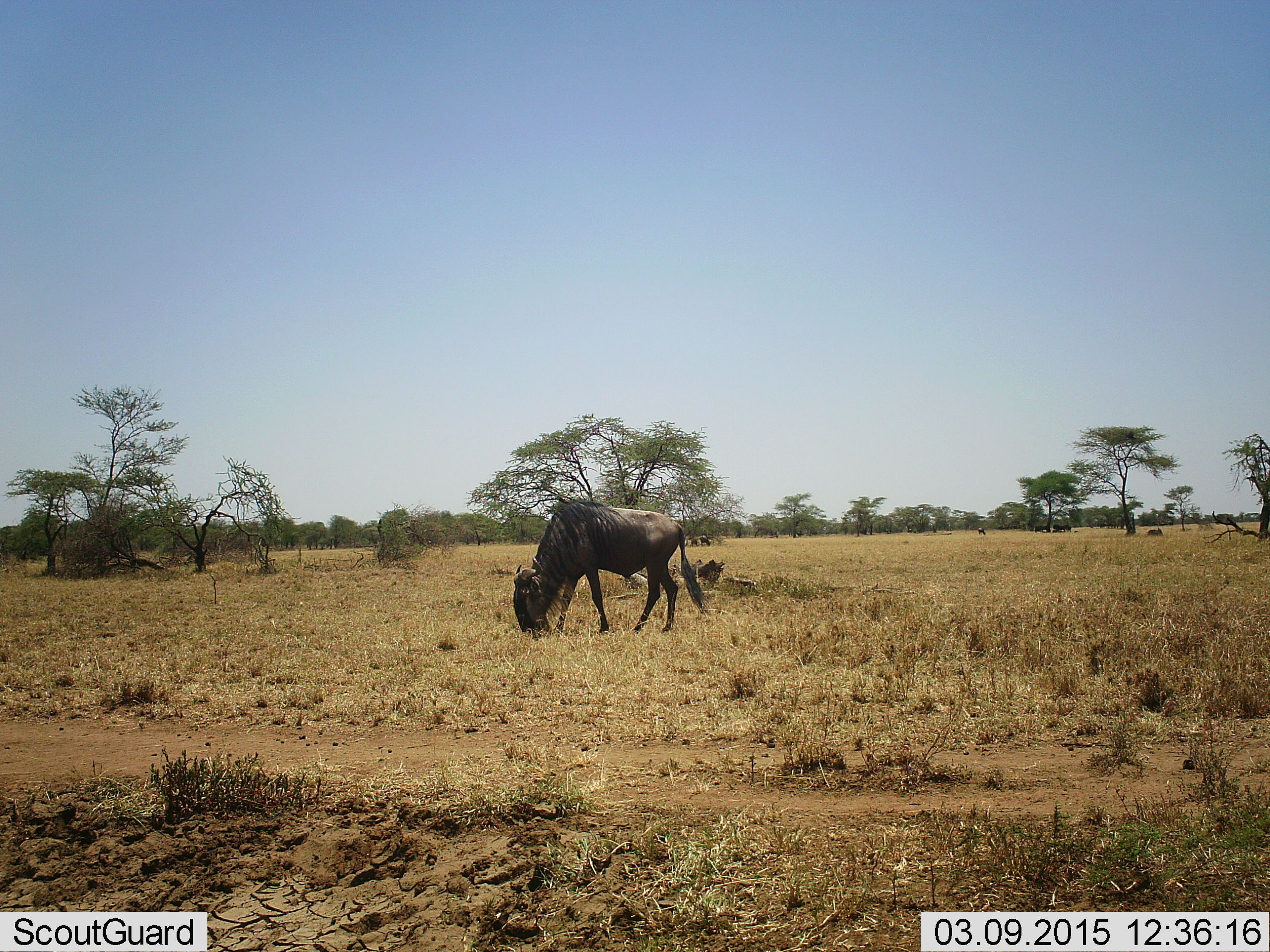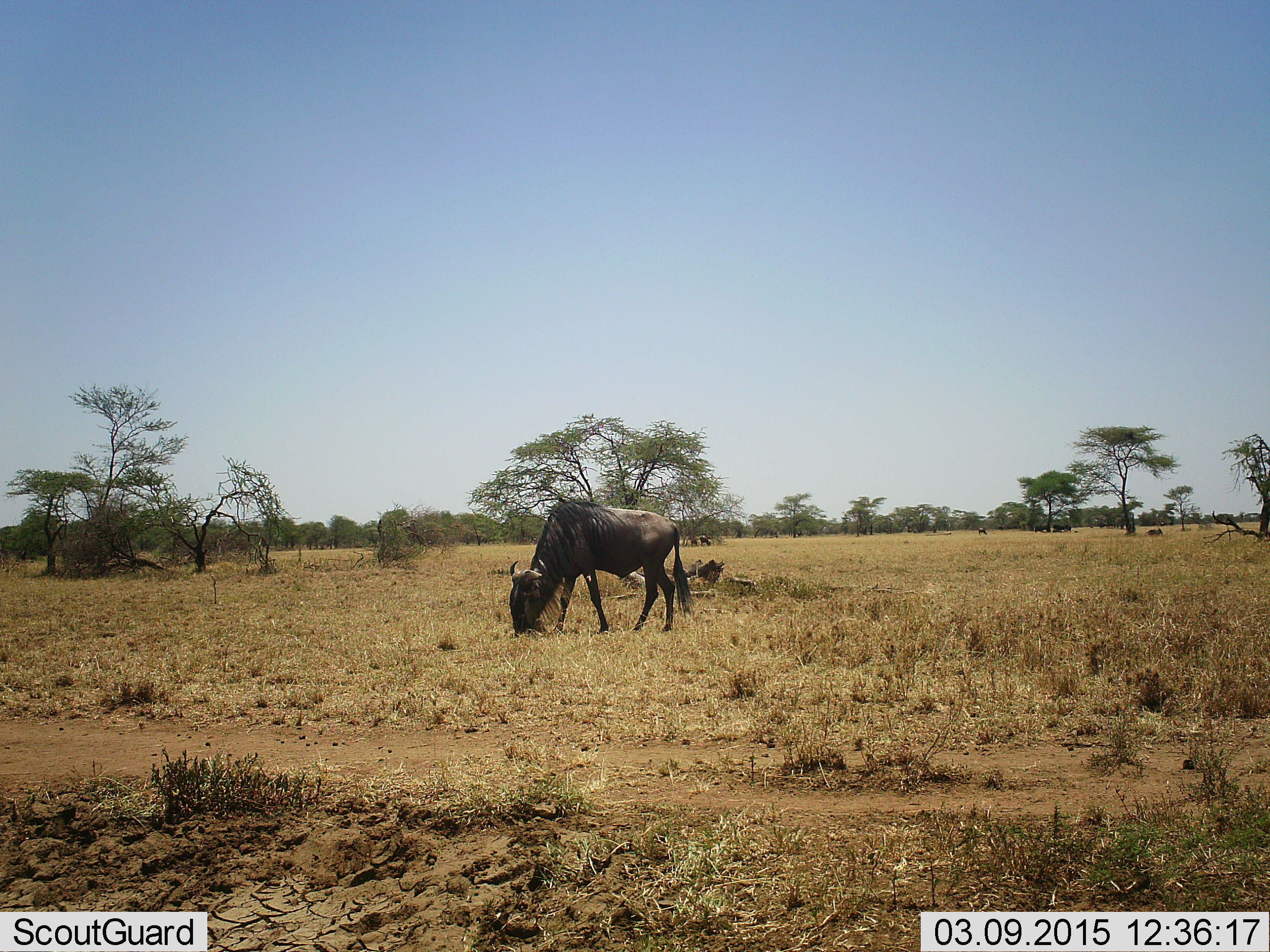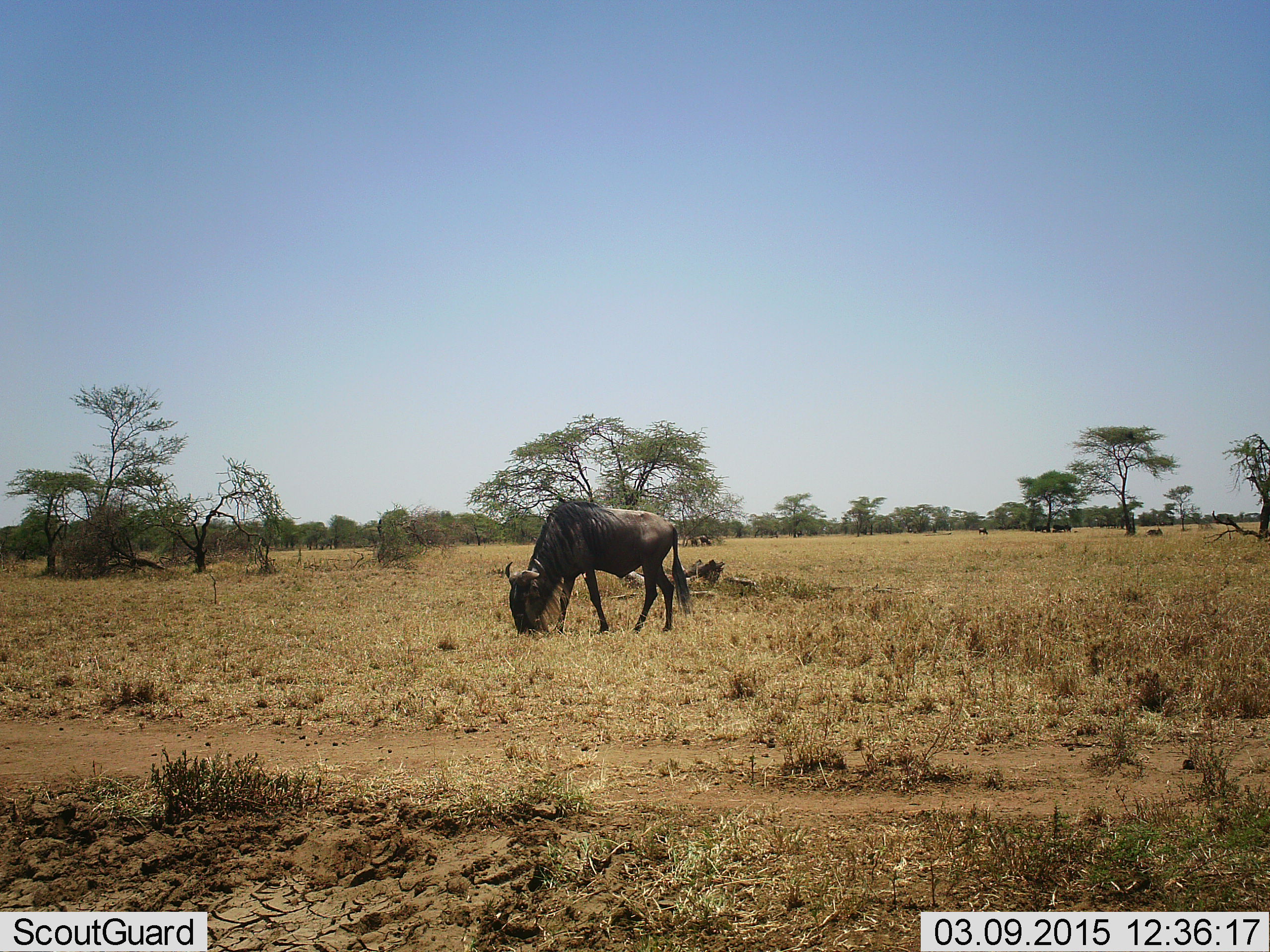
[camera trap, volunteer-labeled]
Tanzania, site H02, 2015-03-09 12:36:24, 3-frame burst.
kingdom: Animalia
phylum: Chordata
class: Mammalia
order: Artiodactyla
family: Bovidae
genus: Connochaetes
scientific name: Connochaetes taurinus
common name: blue wildebeest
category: wildebeest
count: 1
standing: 10%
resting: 0%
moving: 0%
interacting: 0%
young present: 0%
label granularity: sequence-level